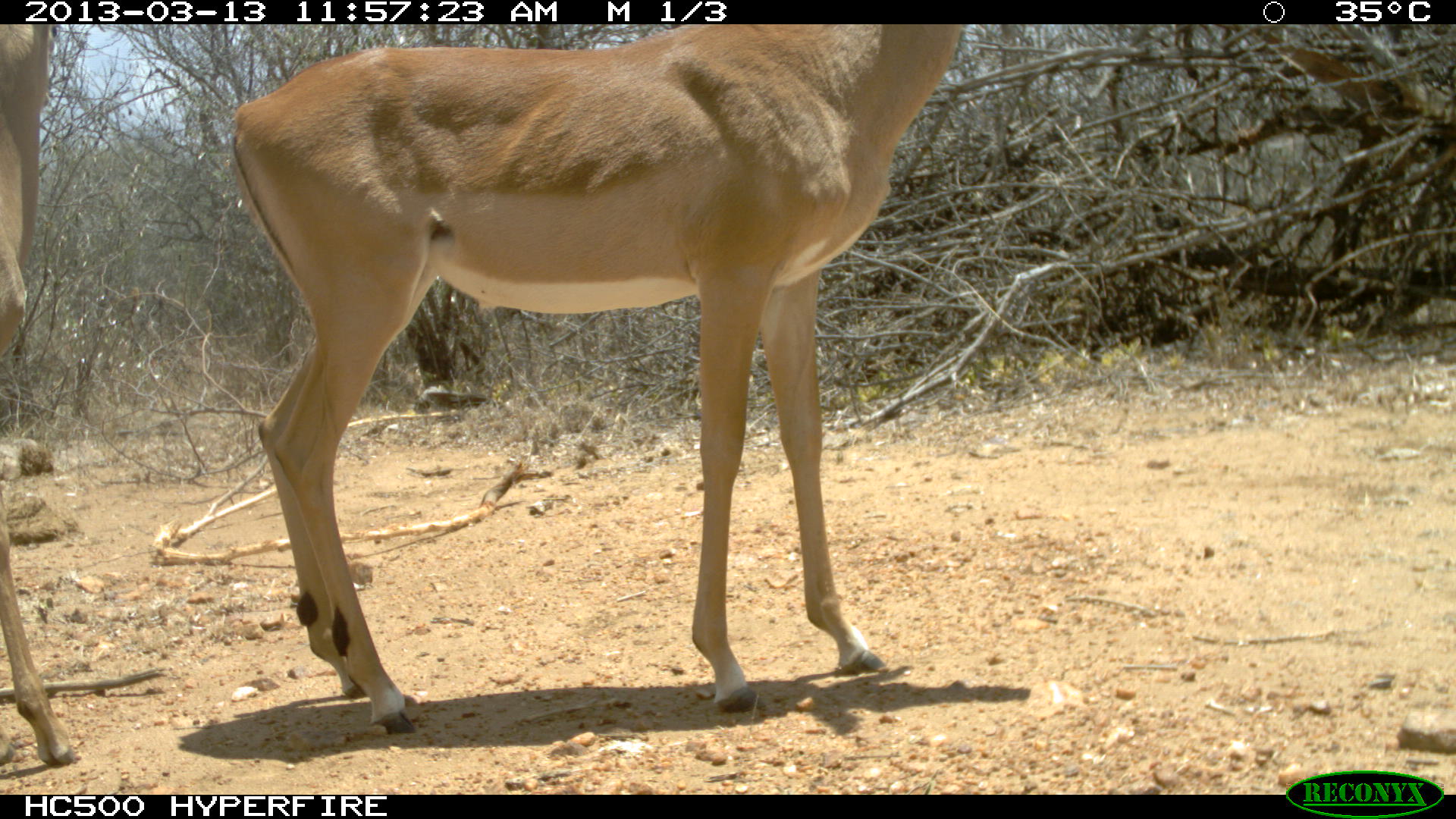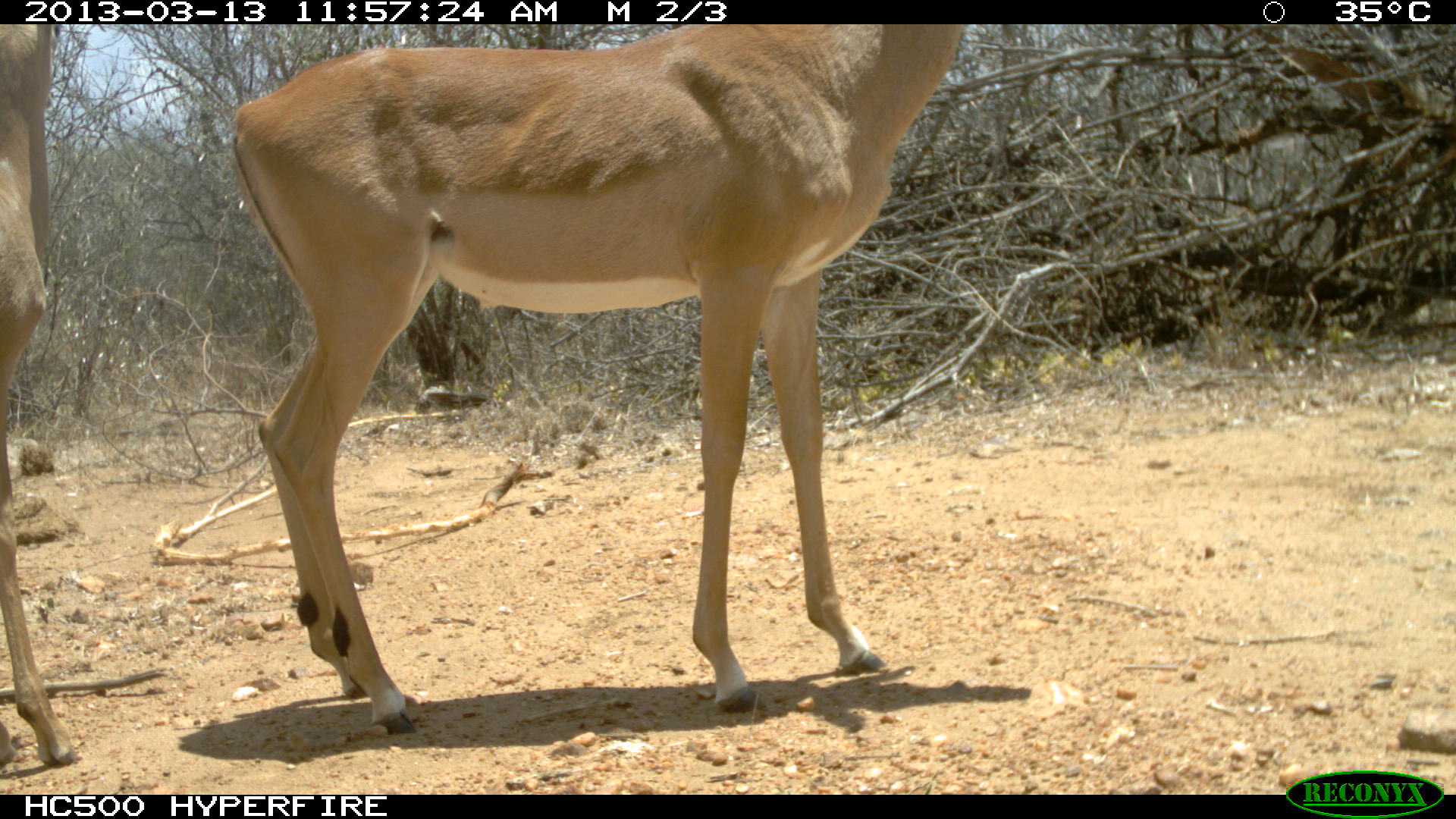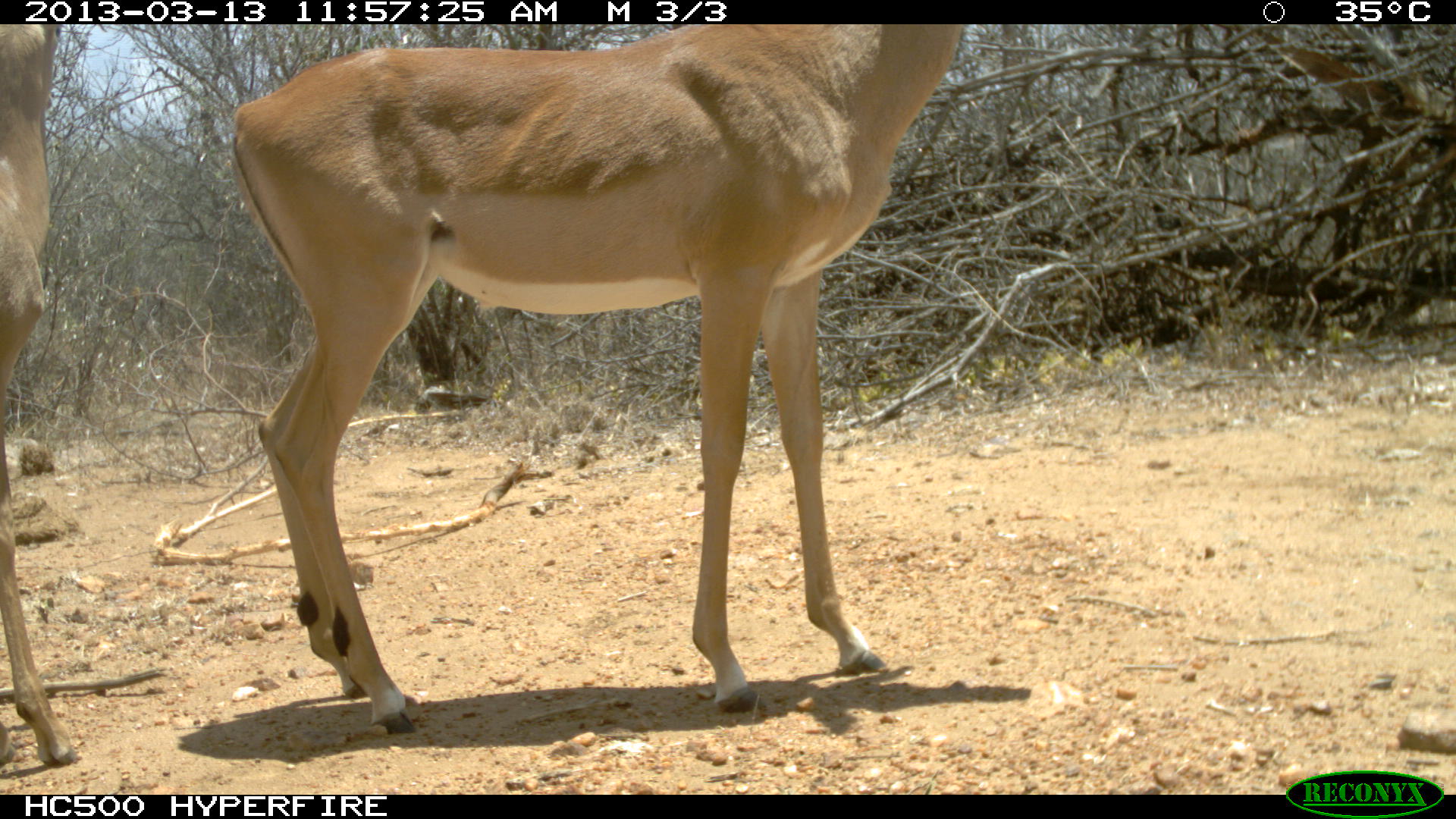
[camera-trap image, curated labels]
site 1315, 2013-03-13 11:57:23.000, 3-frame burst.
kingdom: Animalia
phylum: Chordata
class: Mammalia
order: Artiodactyla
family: Bovidae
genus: Aepyceros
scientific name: Aepyceros melampus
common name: impala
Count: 2.